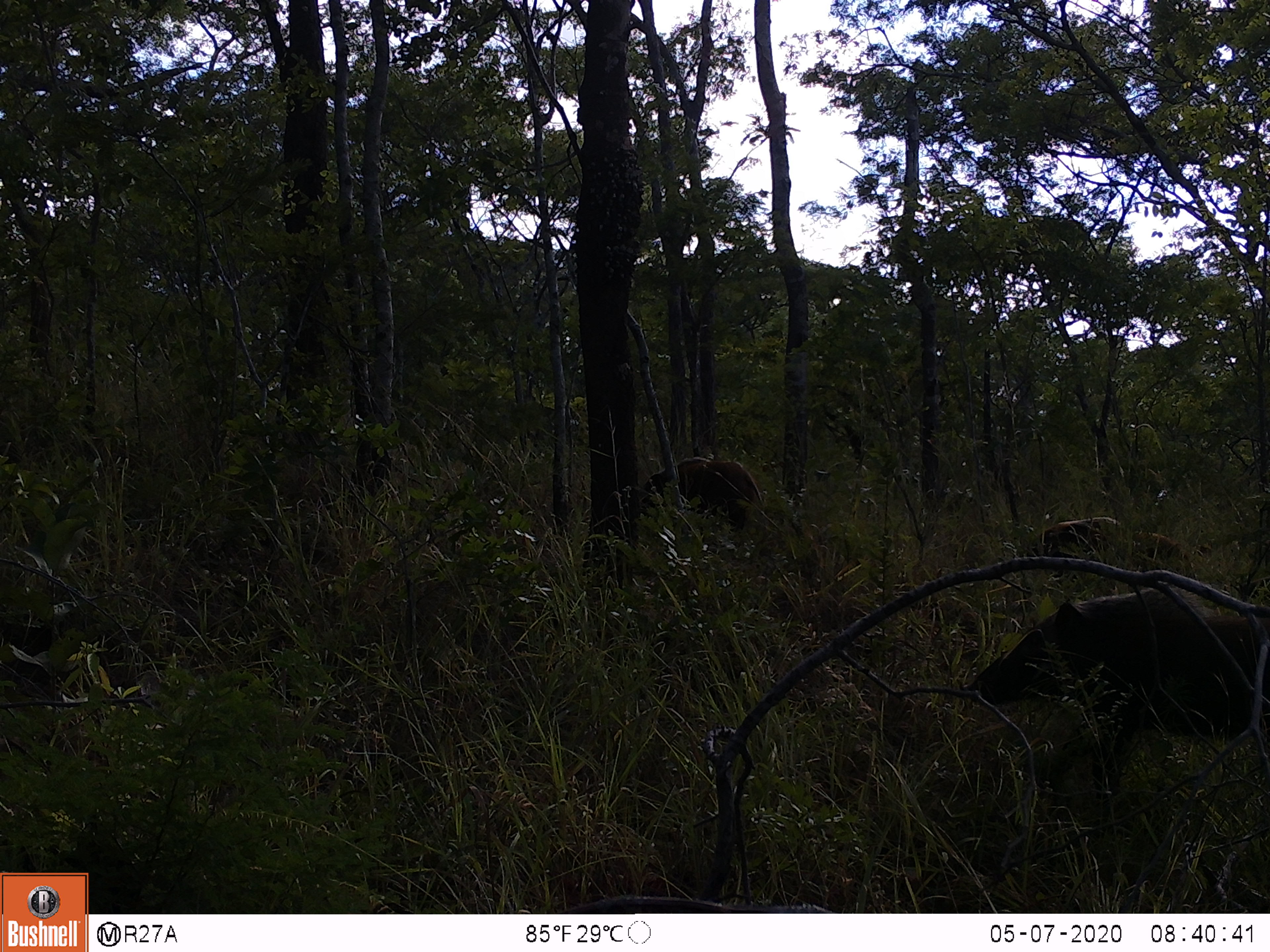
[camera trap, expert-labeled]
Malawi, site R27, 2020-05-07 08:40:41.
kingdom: Animalia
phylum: Chordata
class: Mammalia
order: Artiodactyla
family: Suidae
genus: Potamochoerus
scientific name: Potamochoerus larvatus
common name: bushpig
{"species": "bushpig (Potamochoerus larvatus)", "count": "3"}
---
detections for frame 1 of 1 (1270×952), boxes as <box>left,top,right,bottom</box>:
bushpig: <box>968,586,1266,787</box>; <box>1034,512,1183,583</box>; <box>641,455,766,531</box>